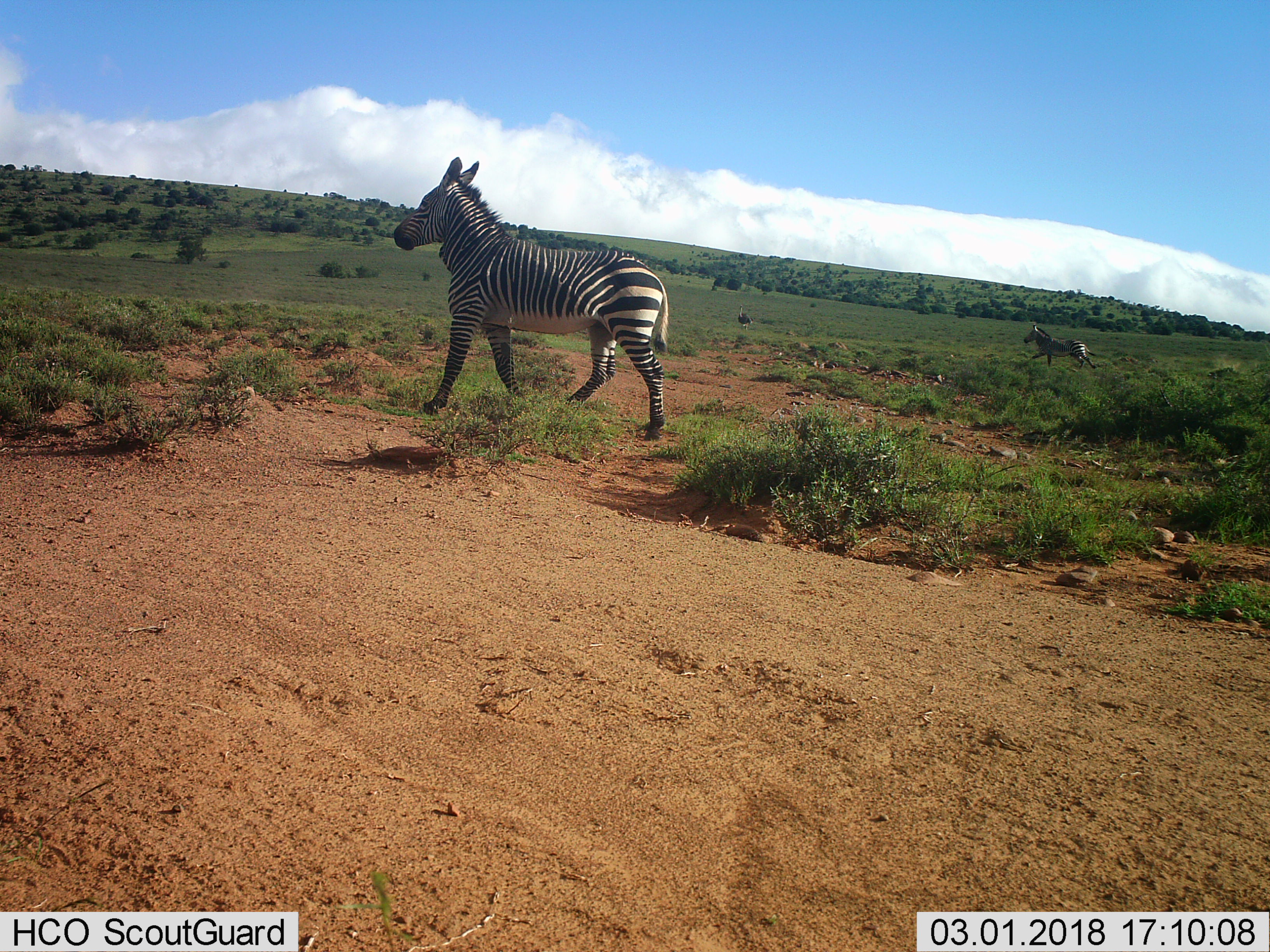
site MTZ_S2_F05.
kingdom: Animalia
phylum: Chordata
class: Aves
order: Struthioniformes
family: Struthionidae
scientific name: Struthionidae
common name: ostrich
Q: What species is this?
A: Ostrich (Struthionidae).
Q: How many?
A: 1.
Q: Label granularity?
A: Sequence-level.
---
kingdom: Animalia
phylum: Chordata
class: Mammalia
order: Perissodactyla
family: Equidae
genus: Equus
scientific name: Equus zebra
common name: mountain zebra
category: zebramountain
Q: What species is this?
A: Zebramountain (mountain zebra) (Equus zebra).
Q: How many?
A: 2.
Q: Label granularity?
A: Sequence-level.